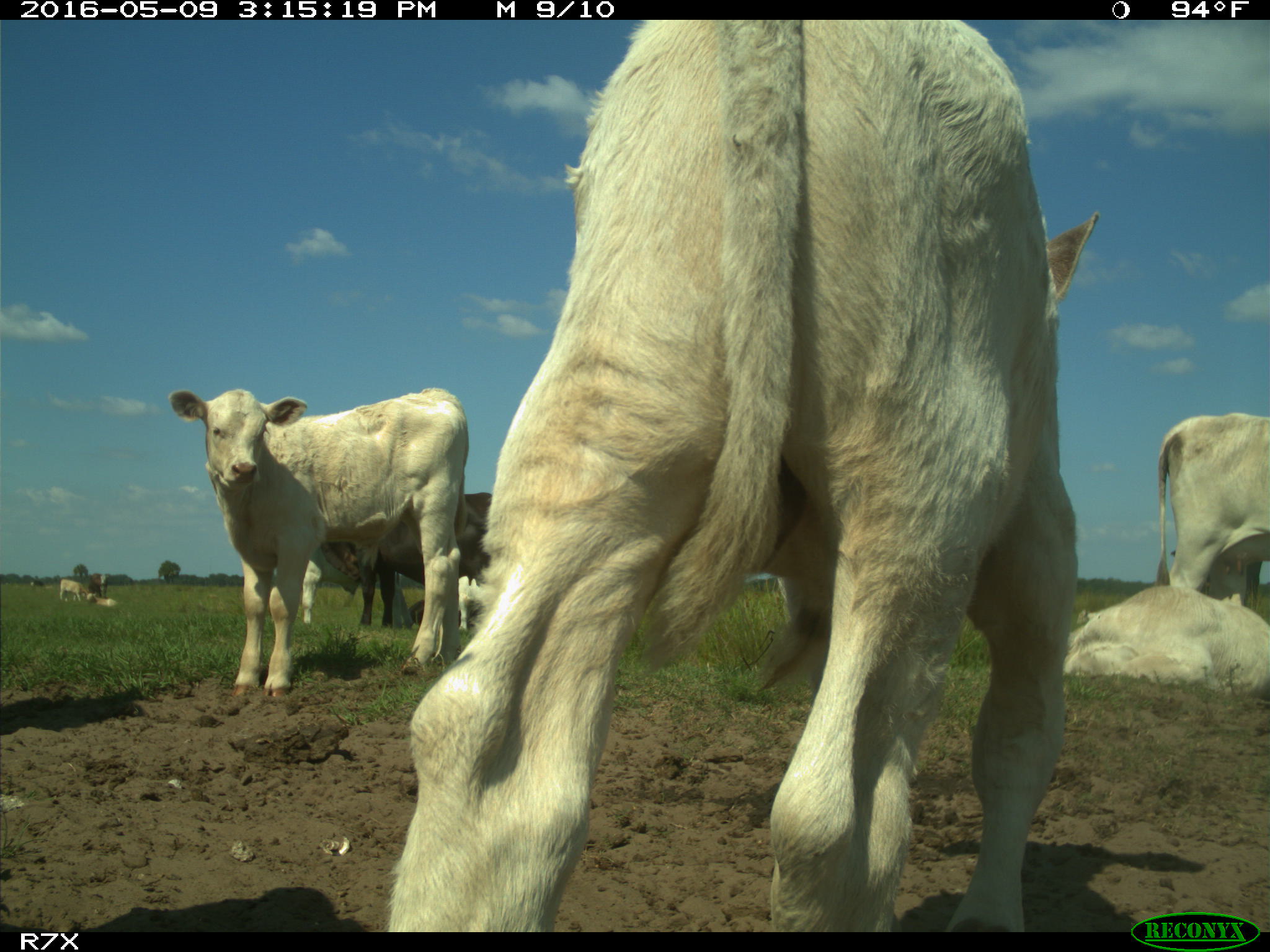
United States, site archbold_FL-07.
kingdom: Animalia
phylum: Chordata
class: Mammalia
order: Artiodactyla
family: Bovidae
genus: Bos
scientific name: Bos taurus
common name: domestic cow